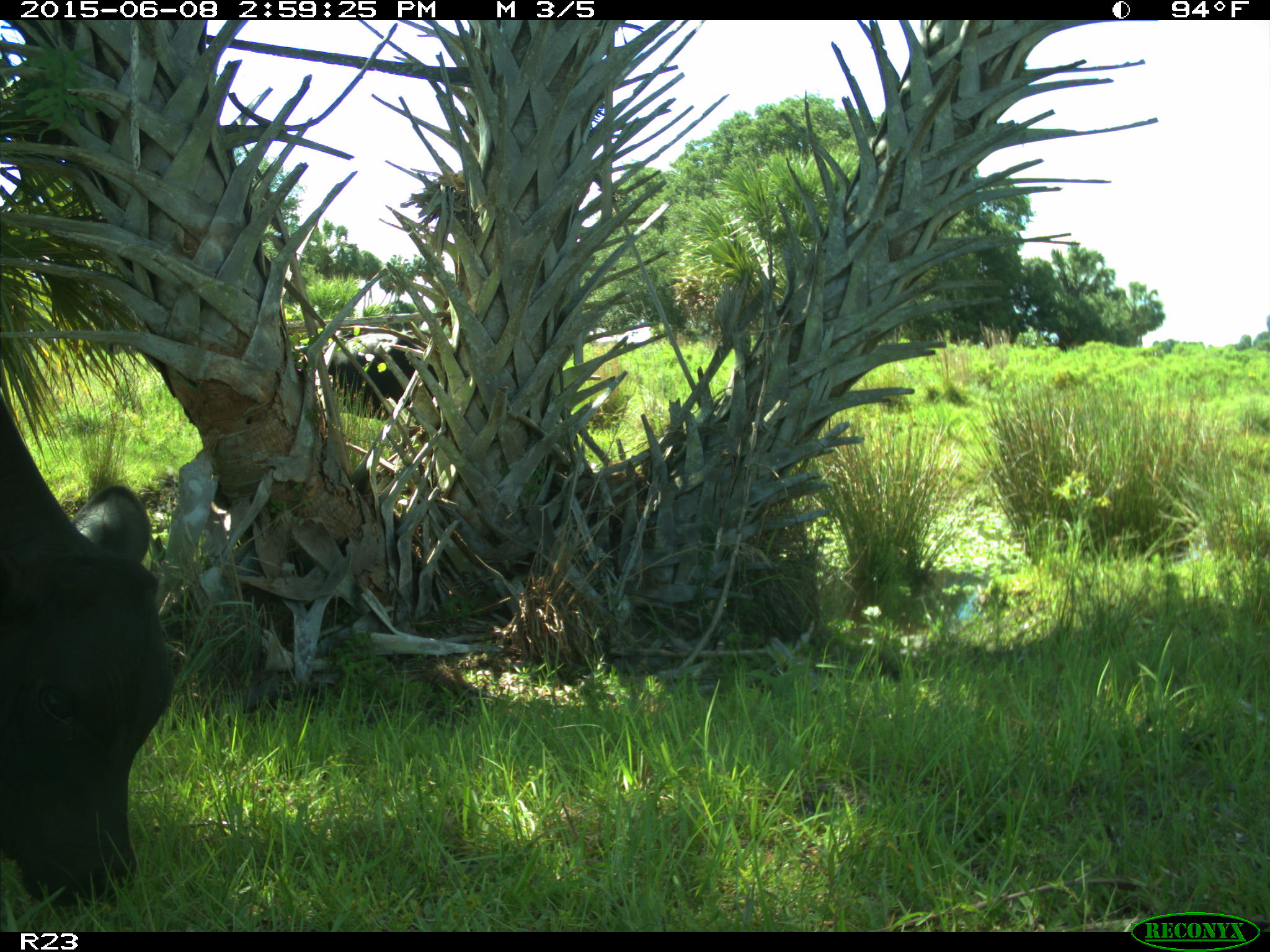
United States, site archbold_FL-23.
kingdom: Animalia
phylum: Chordata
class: Mammalia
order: Artiodactyla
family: Bovidae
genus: Bos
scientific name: Bos taurus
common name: domestic cow